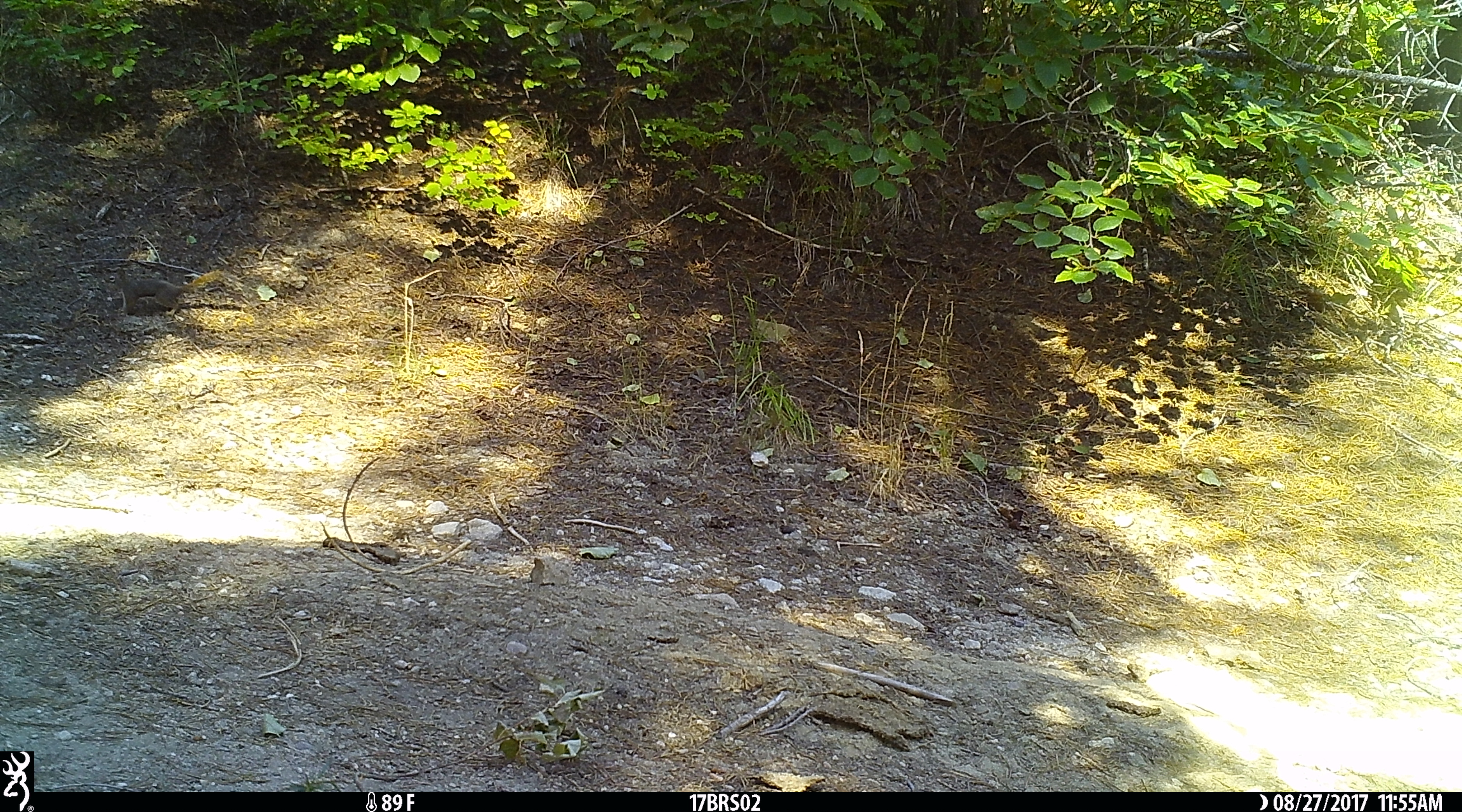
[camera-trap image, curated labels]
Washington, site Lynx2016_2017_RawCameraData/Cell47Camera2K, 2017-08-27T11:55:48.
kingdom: Animalia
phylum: Chordata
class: Mammalia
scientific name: Mammalia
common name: small mammal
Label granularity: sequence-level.